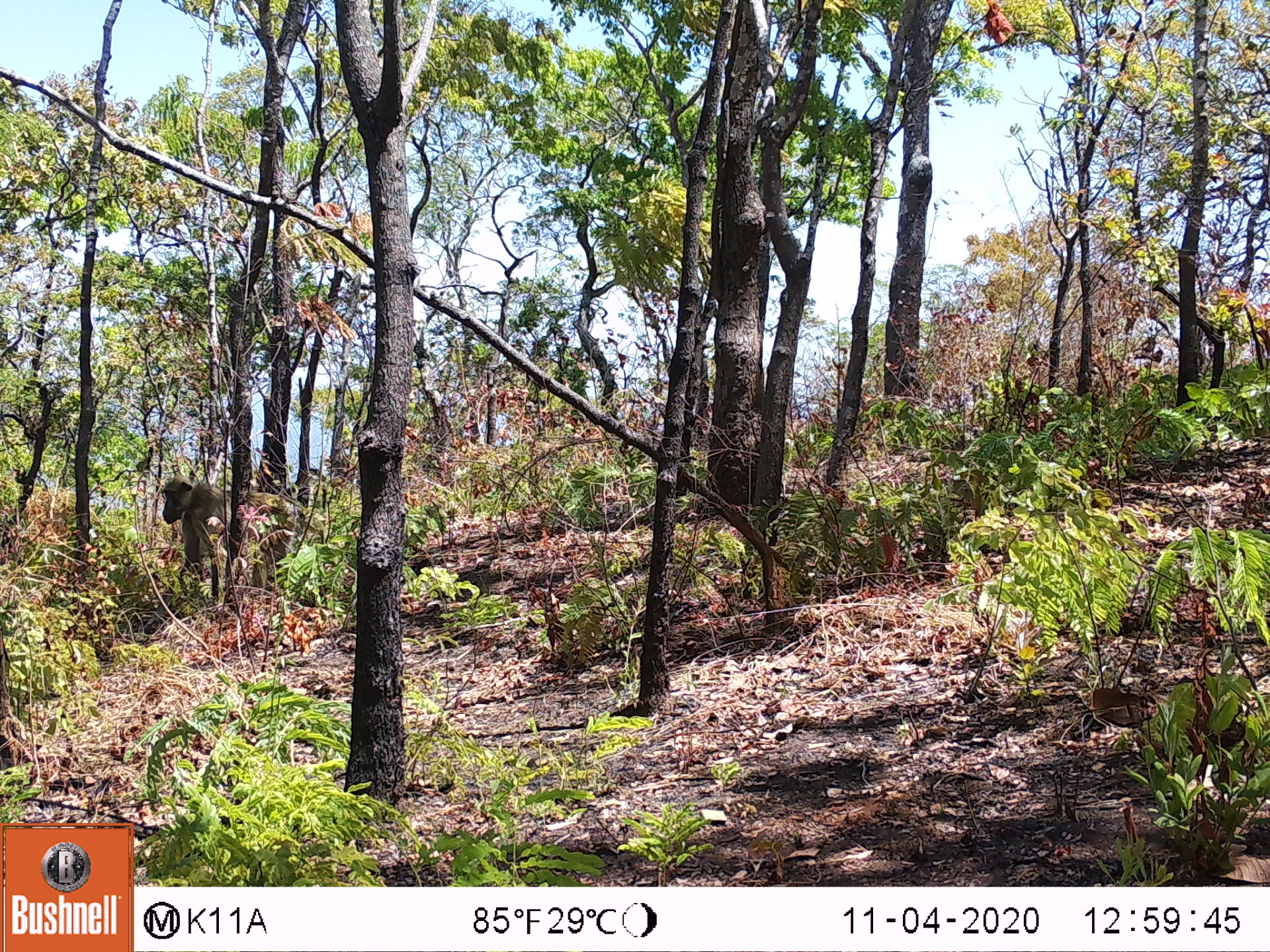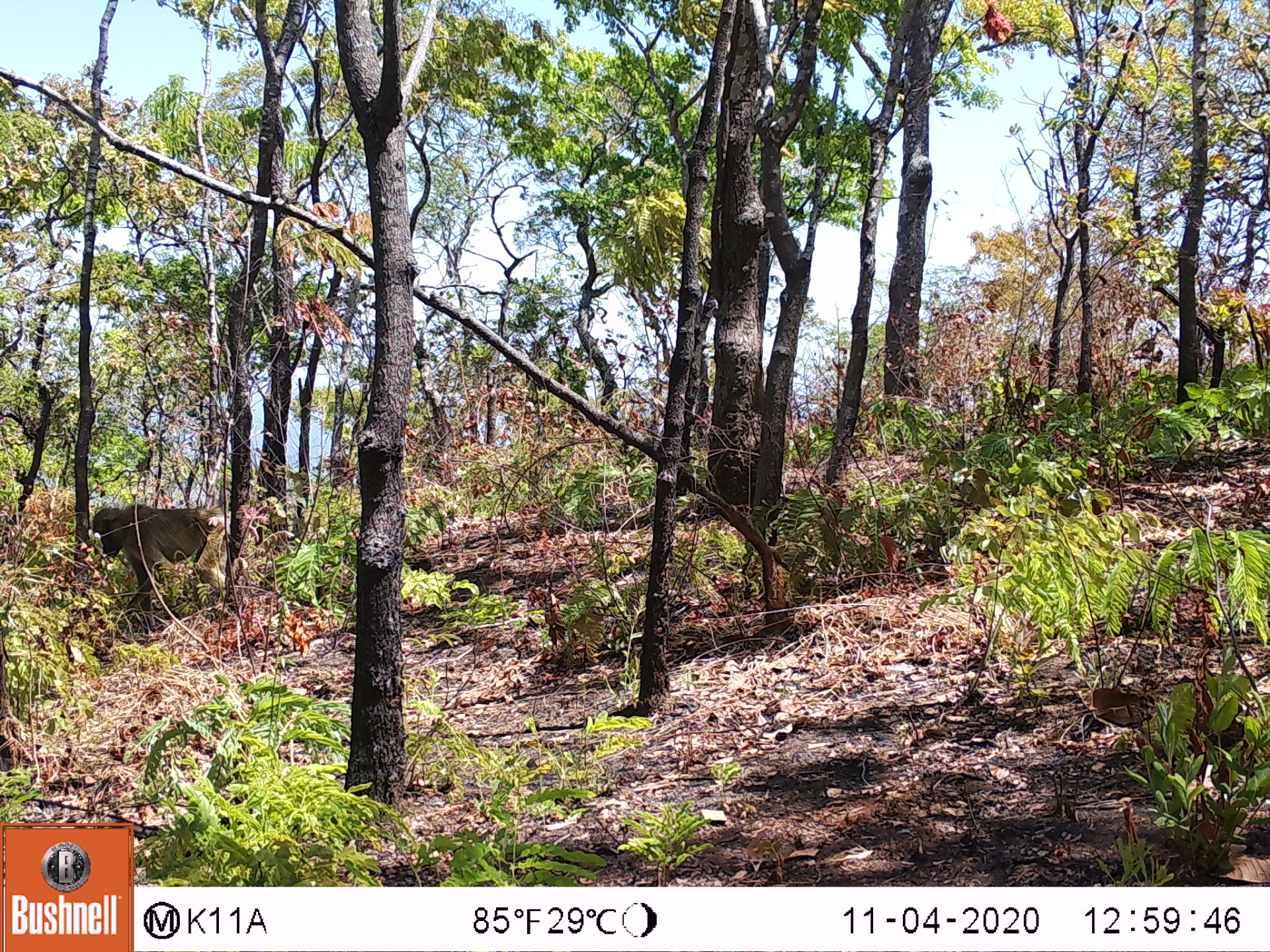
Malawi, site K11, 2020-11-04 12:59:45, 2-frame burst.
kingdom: Animalia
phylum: Chordata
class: Mammalia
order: Primates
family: Cercopithecidae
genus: Papio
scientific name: Papio cynocephalus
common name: yellow baboon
Yellow baboon (Papio cynocephalus), count 1.